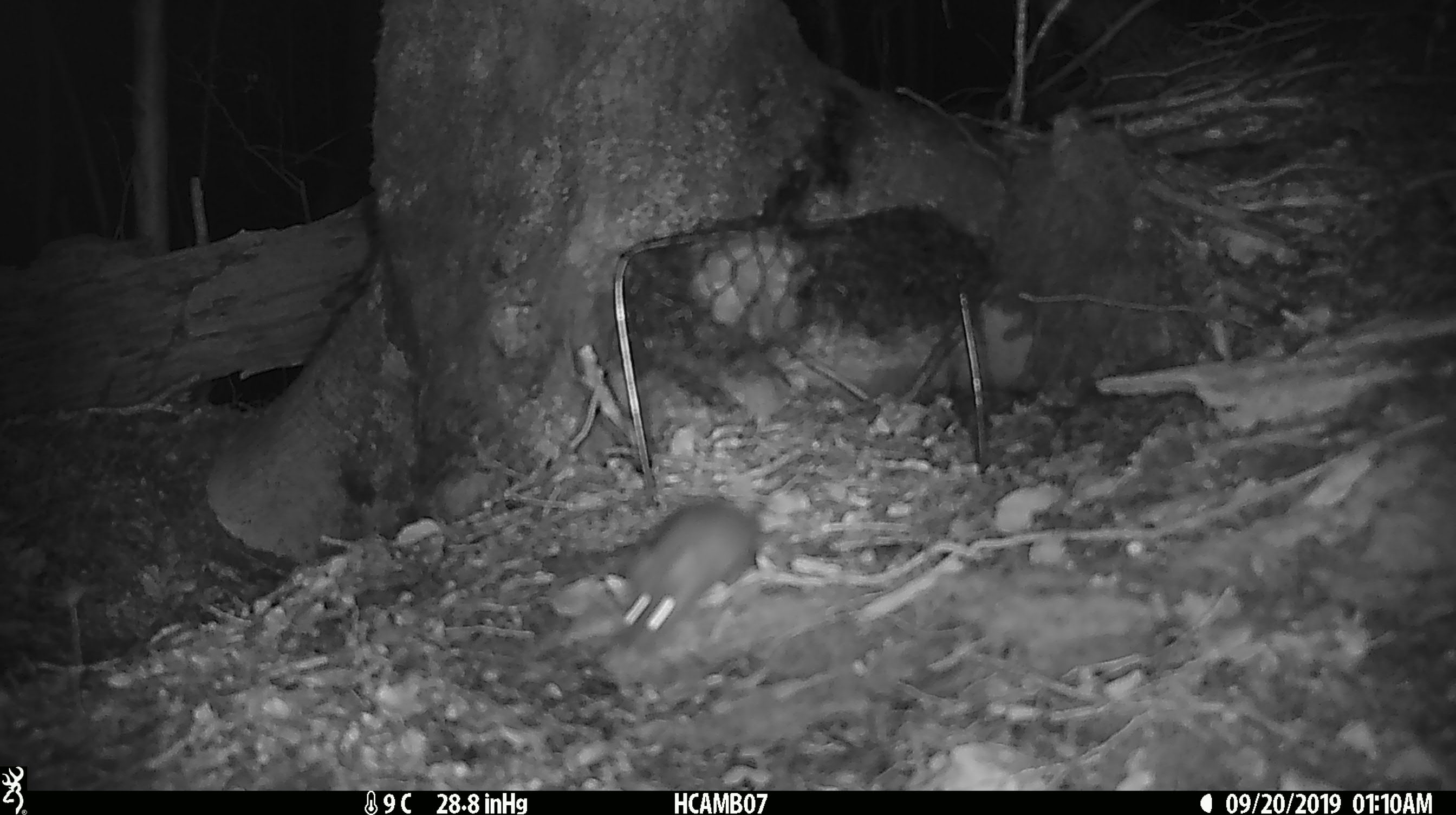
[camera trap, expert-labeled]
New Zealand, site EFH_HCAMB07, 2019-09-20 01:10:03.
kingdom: Animalia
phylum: Chordata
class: Mammalia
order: Rodentia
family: Muridae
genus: Mus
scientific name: Mus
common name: mouse